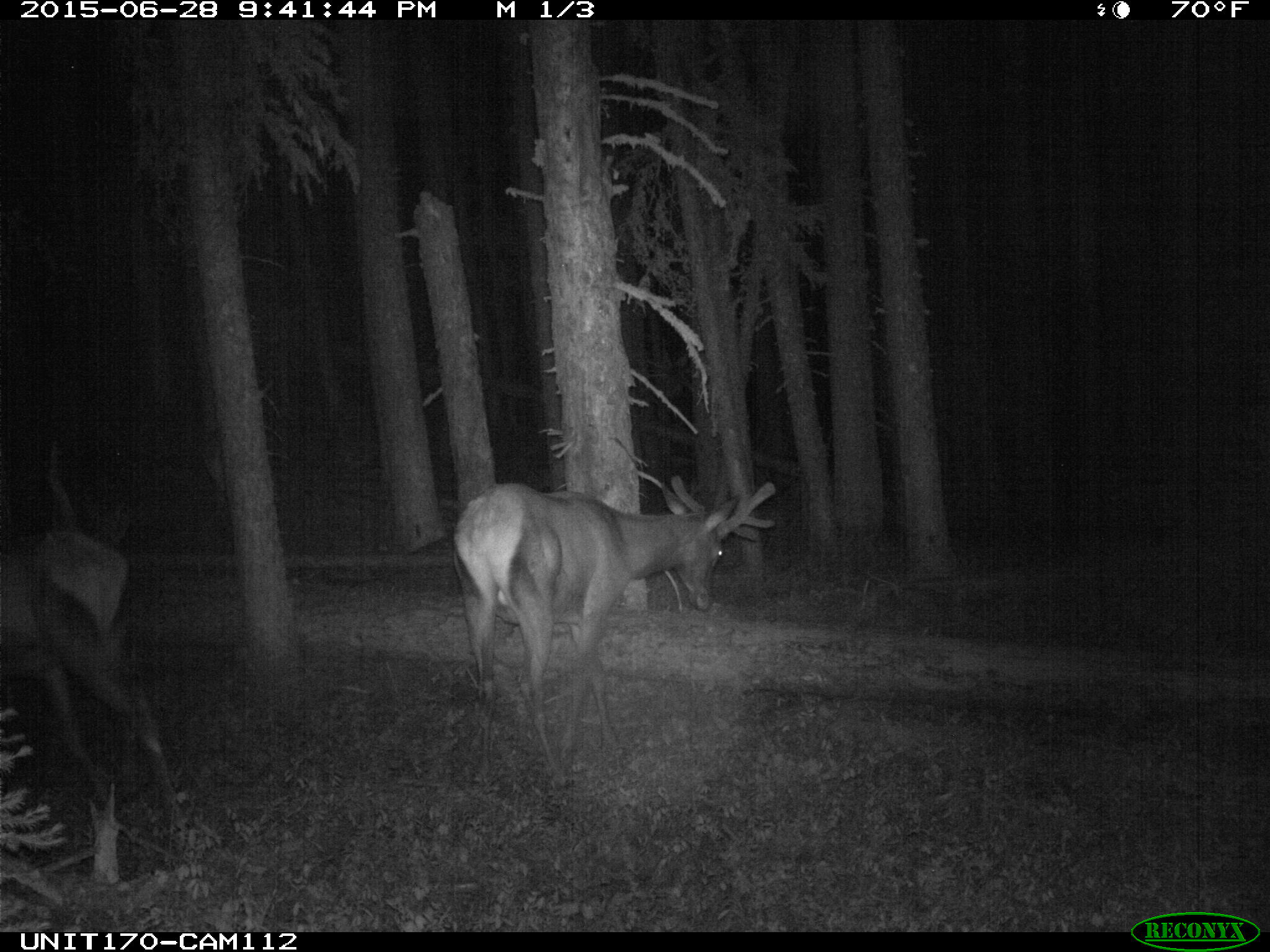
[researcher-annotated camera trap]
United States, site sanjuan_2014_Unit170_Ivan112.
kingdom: Animalia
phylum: Chordata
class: Mammalia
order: Artiodactyla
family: Cervidae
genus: Cervus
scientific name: Cervus elaphus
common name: red deer